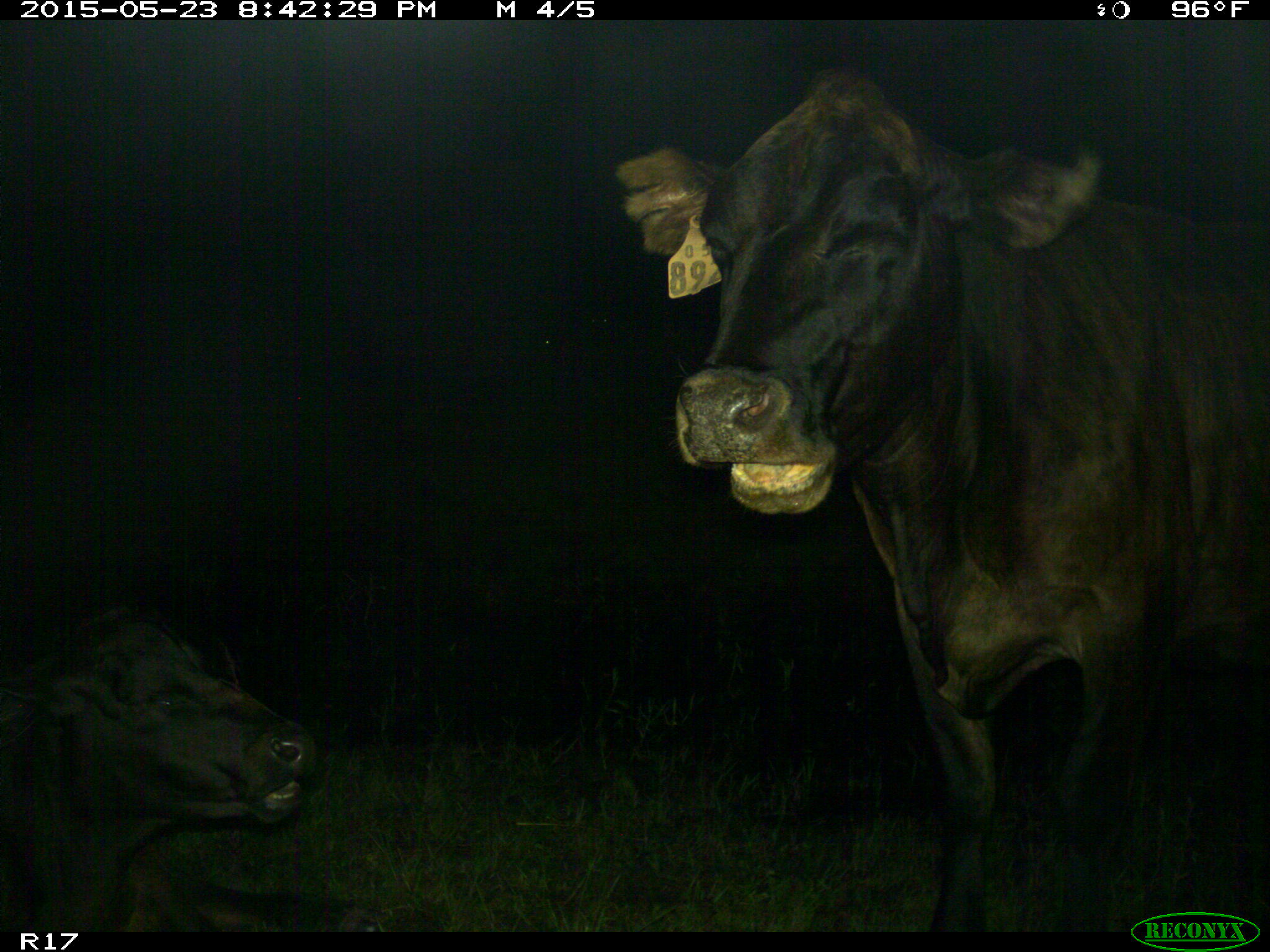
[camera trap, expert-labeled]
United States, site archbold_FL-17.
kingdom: Animalia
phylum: Chordata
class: Mammalia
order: Artiodactyla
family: Bovidae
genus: Bos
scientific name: Bos taurus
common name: domestic cow